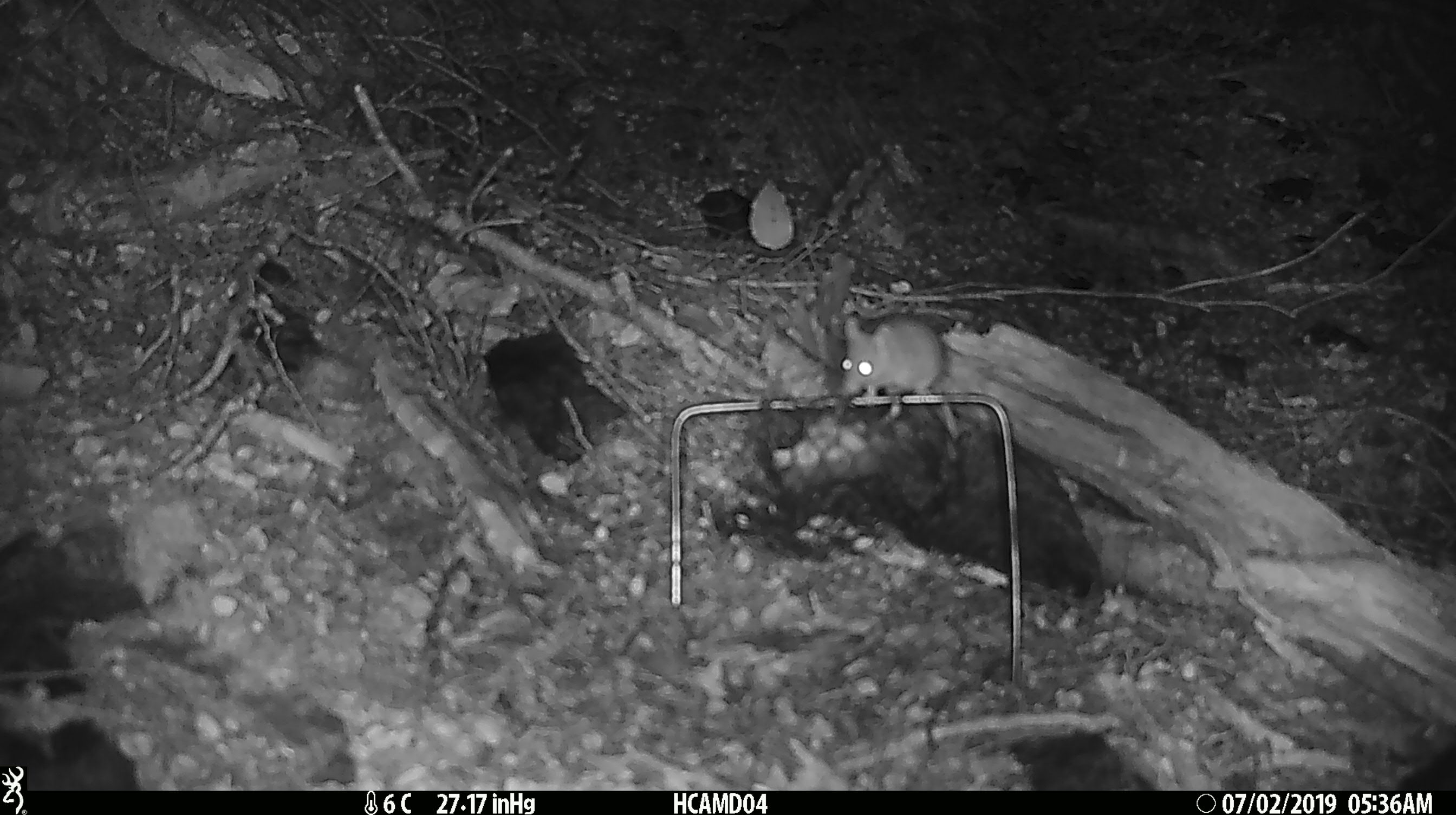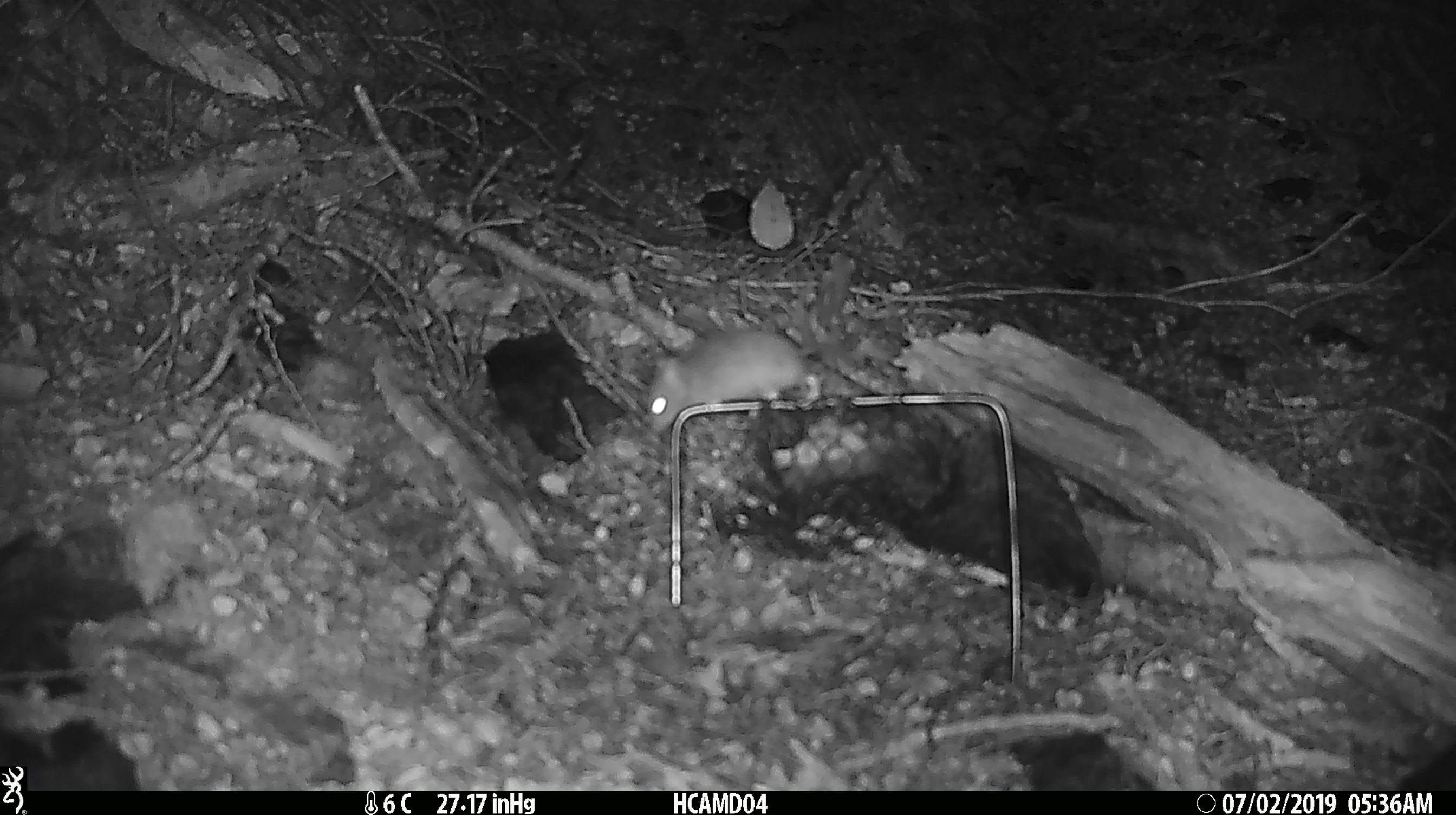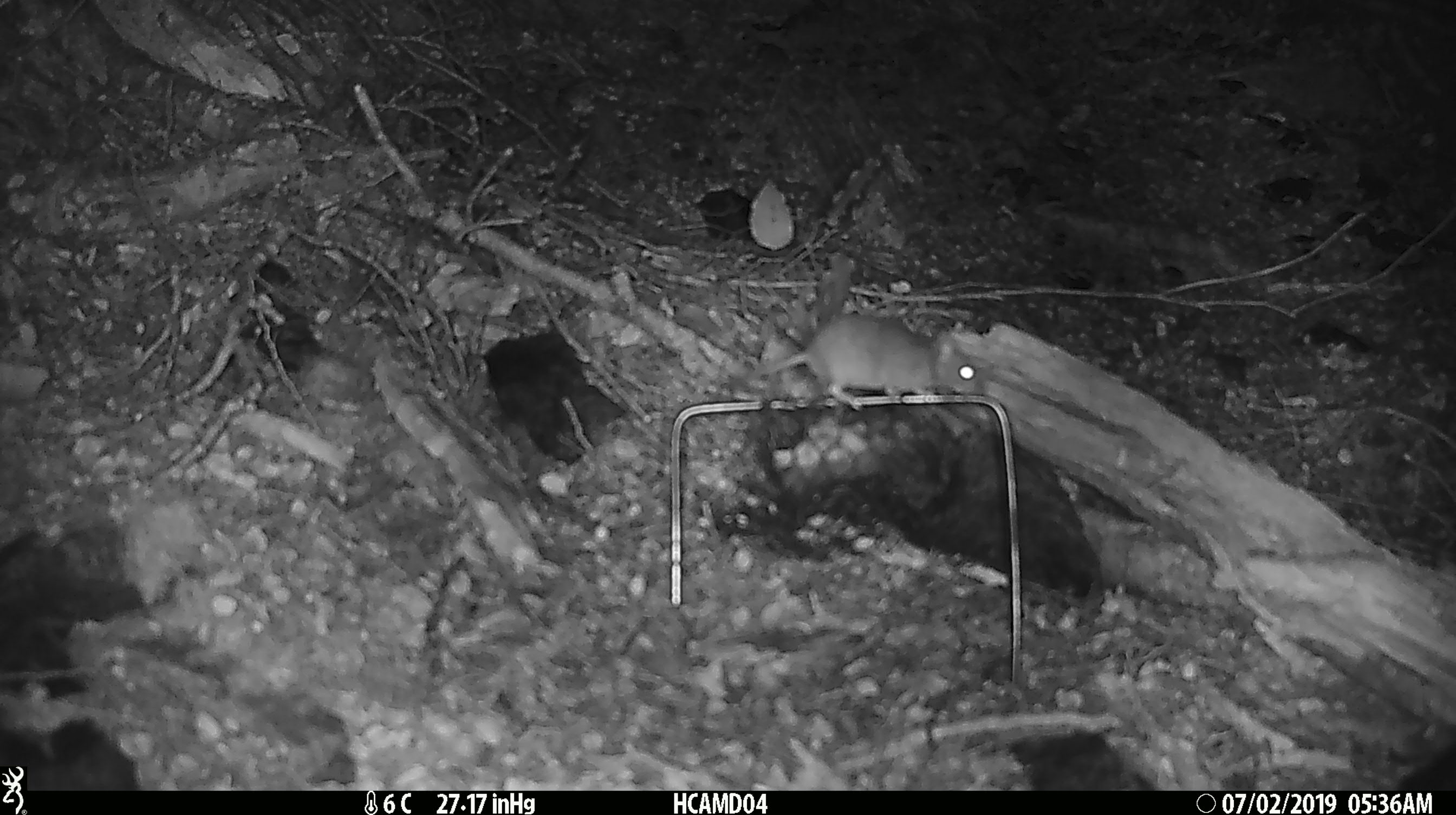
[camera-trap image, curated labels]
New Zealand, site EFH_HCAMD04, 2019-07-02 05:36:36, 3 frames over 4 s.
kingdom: Animalia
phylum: Chordata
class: Mammalia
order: Rodentia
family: Muridae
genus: Mus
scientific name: Mus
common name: mouse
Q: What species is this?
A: Mouse (Mus).